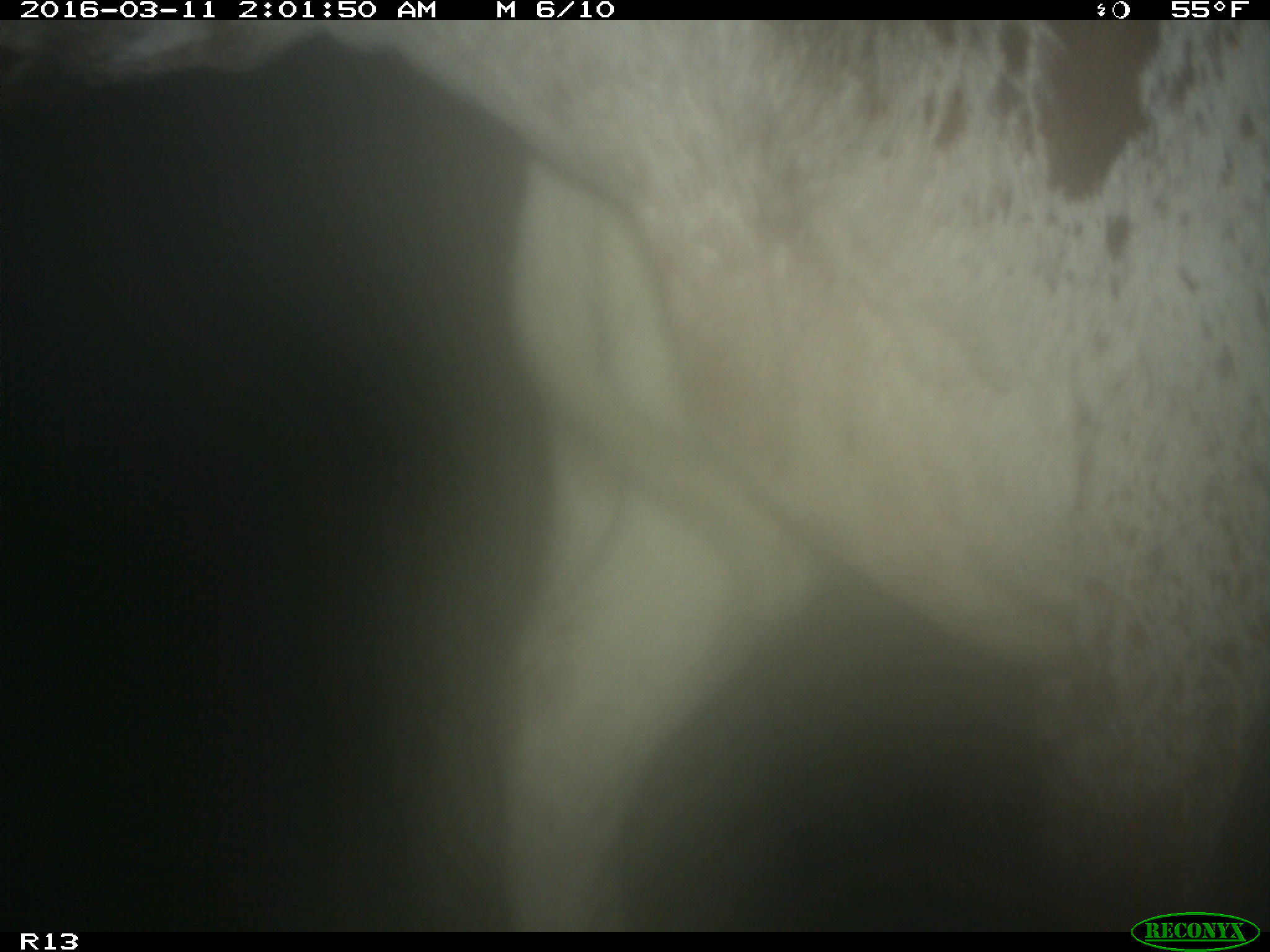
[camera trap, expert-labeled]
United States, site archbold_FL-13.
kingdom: Animalia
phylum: Chordata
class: Mammalia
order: Artiodactyla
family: Bovidae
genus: Bos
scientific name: Bos taurus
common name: domestic cow